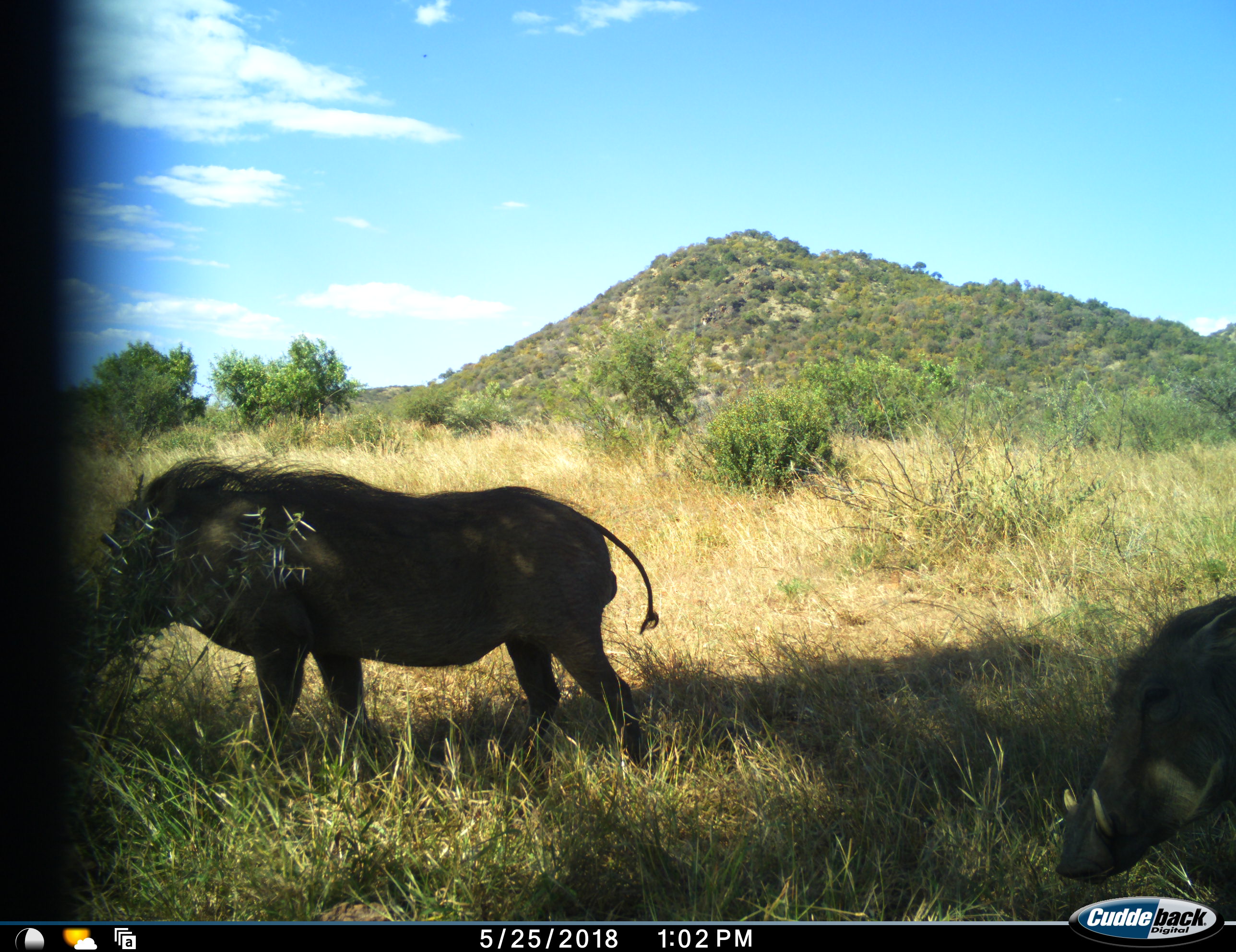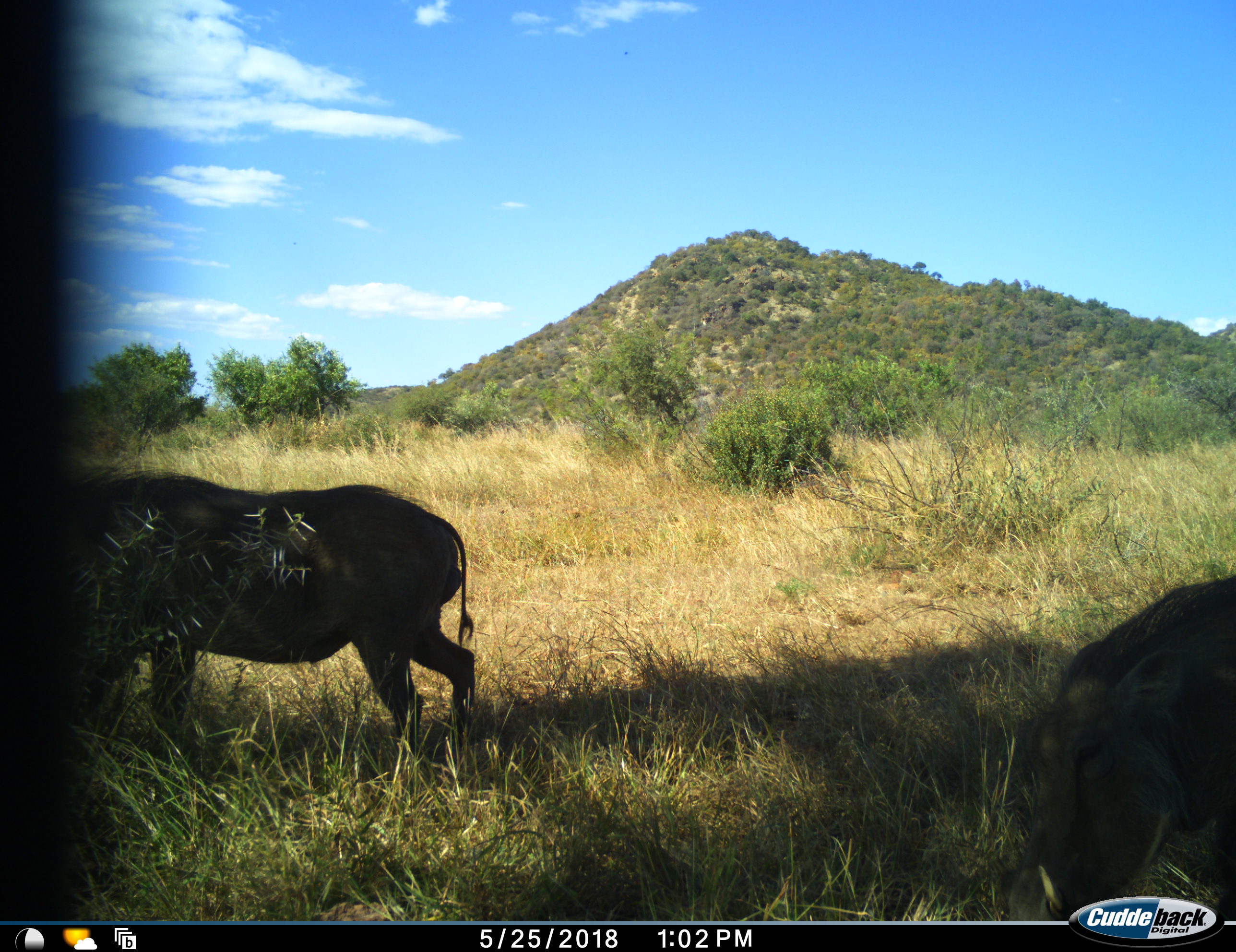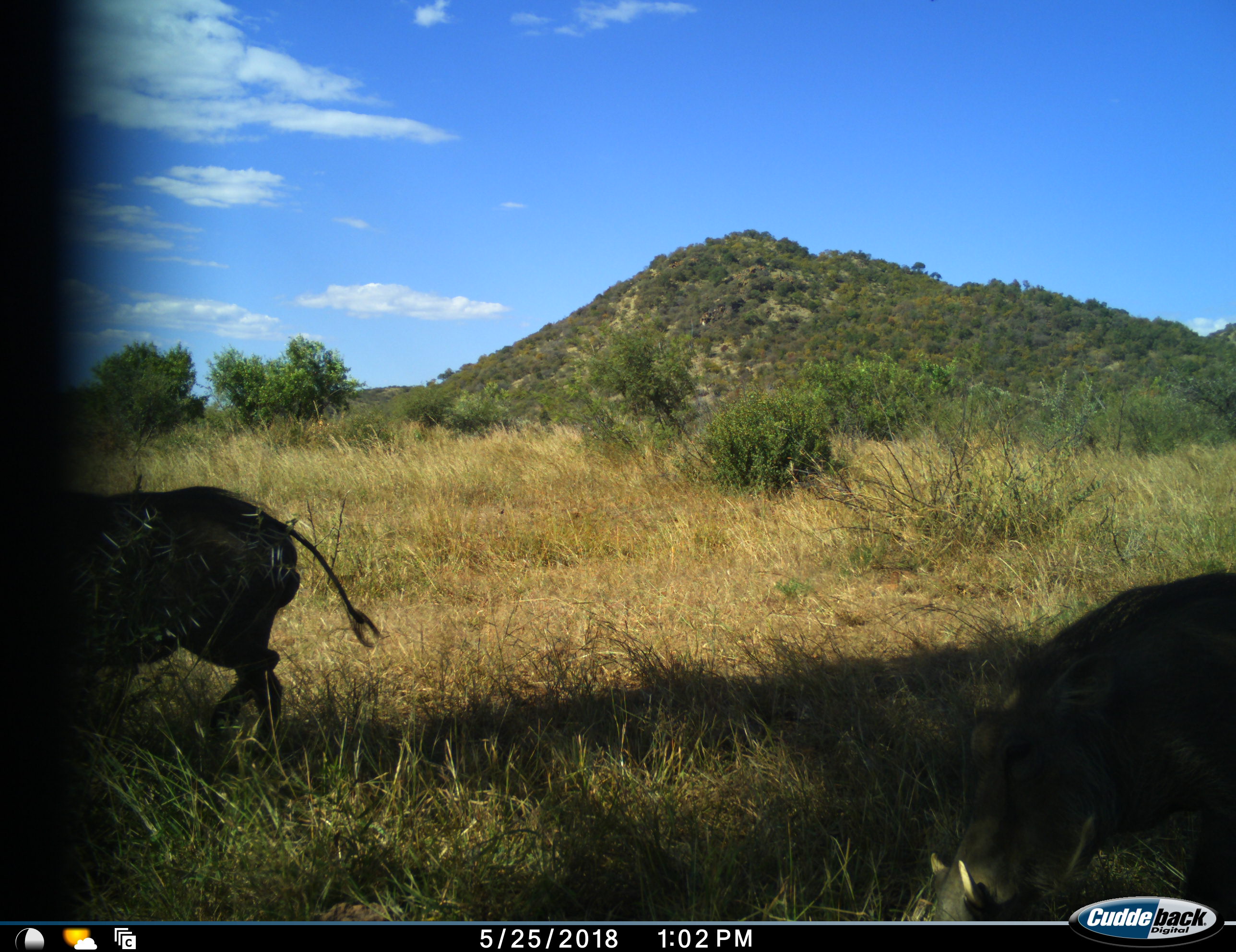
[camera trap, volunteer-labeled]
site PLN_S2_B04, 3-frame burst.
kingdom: Animalia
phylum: Chordata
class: Mammalia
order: Artiodactyla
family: Suidae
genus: Phacochoerus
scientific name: Phacochoerus africanus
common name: warthog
Warthog (Phacochoerus africanus), count 2. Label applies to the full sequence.